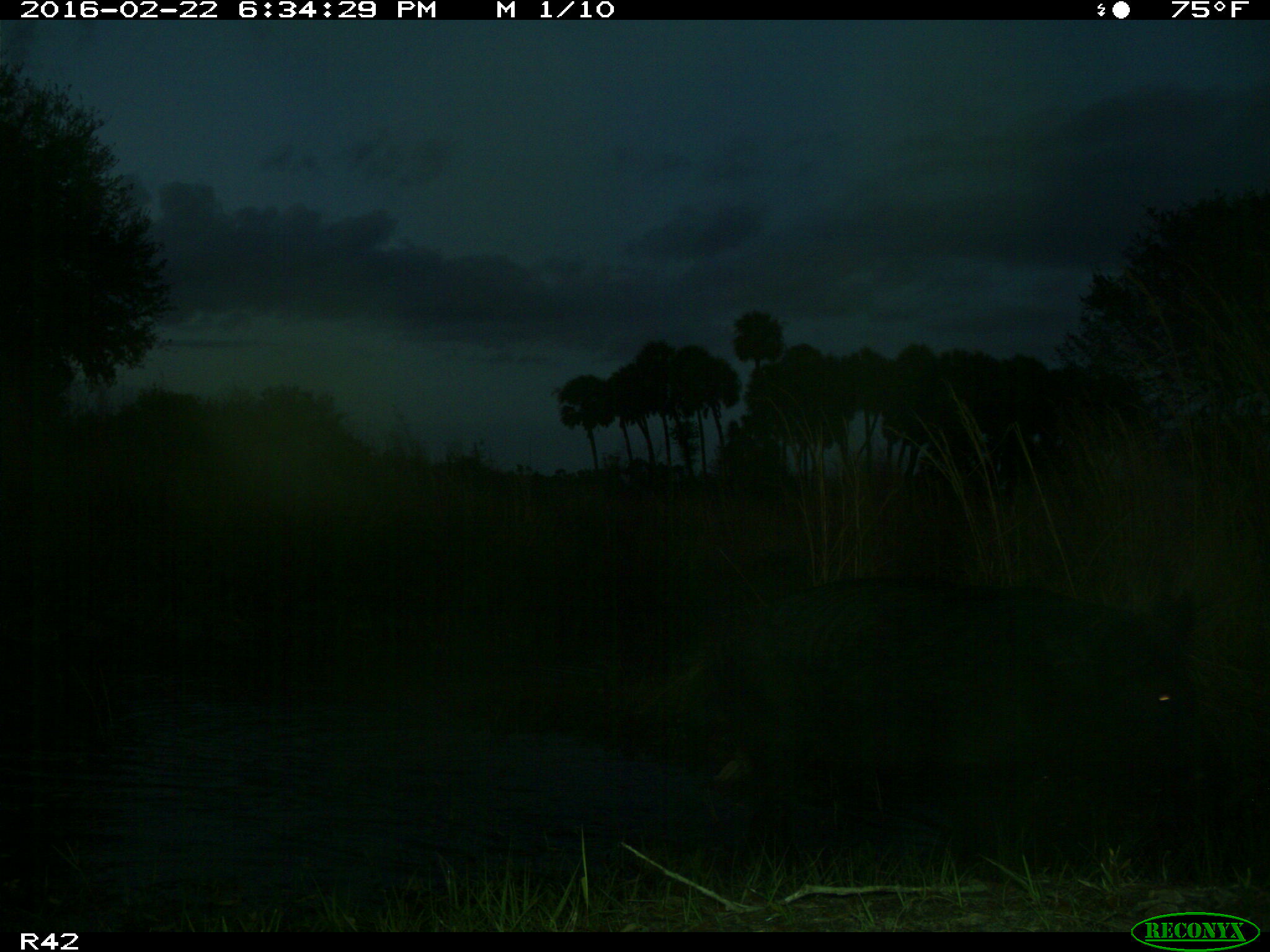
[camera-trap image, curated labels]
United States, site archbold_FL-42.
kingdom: Animalia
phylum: Chordata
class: Mammalia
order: Artiodactyla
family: Suidae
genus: Sus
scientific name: Sus scrofa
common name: wild boar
Sus scrofa (wild boar).